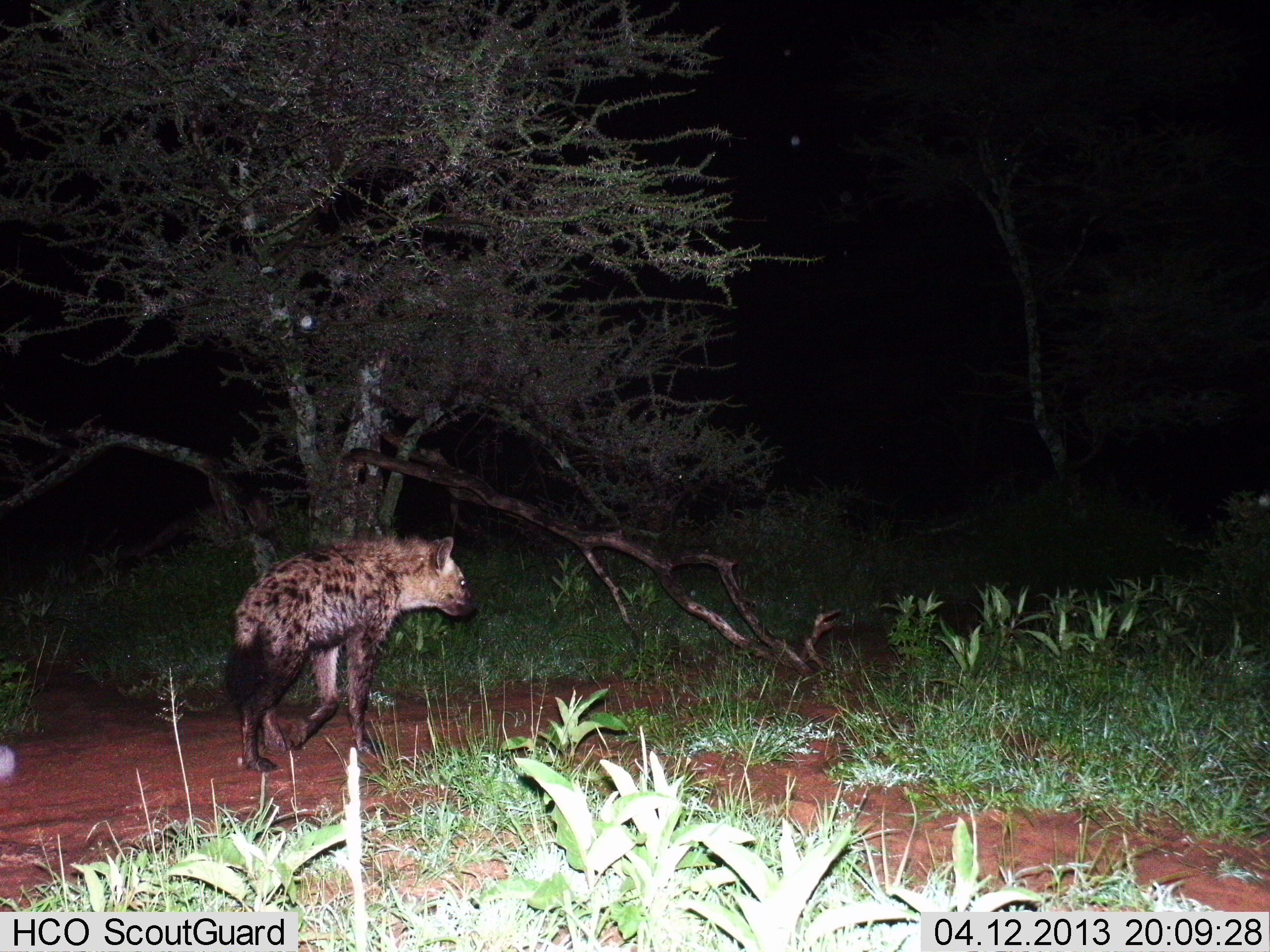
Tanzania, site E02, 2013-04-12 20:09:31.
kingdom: Animalia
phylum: Chordata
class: Mammalia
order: Carnivora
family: Hyaenidae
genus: Crocuta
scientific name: Crocuta crocuta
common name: spotted hyena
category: hyenaspotted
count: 1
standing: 16%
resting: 0%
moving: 87%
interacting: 0%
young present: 0%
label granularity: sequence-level